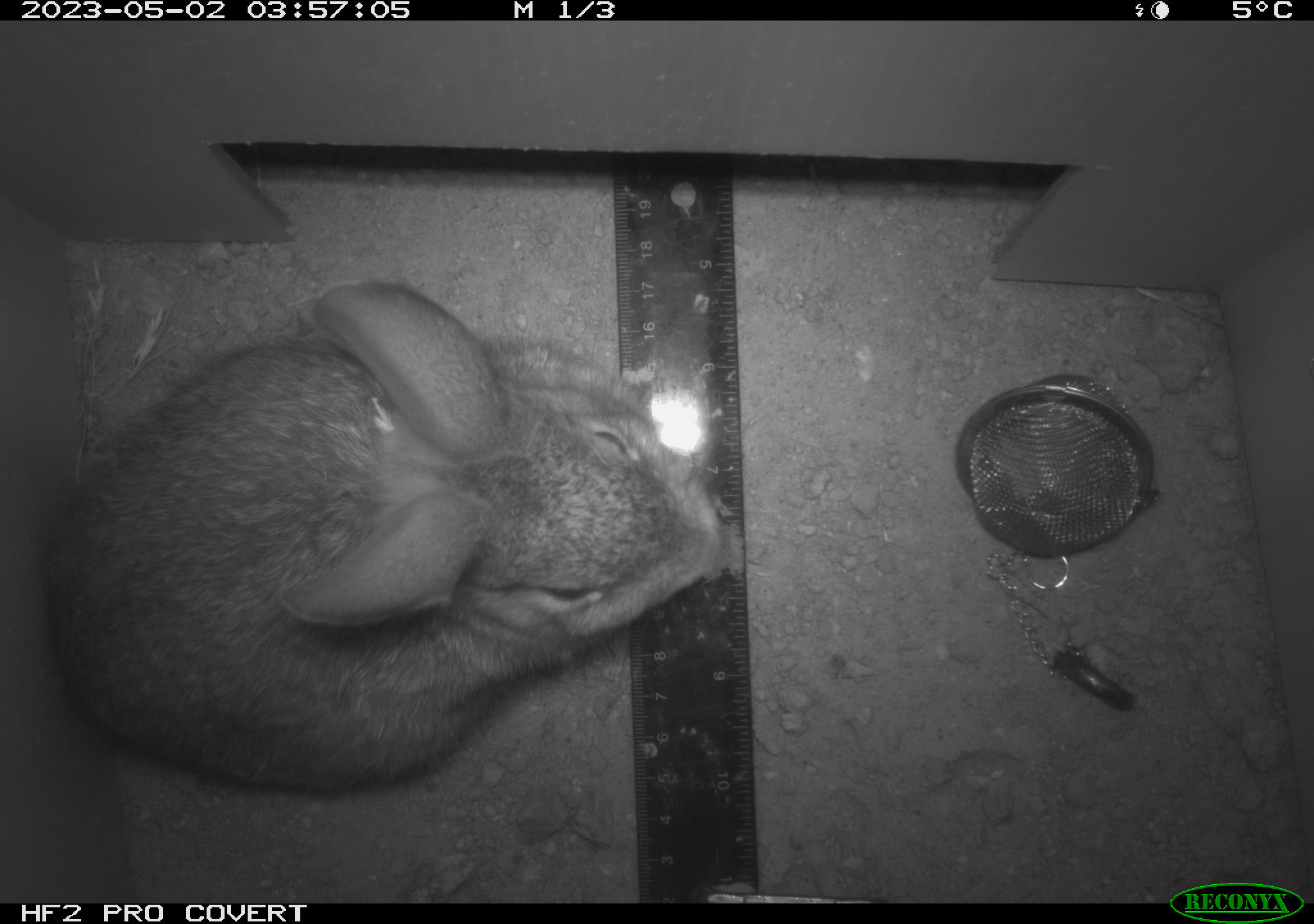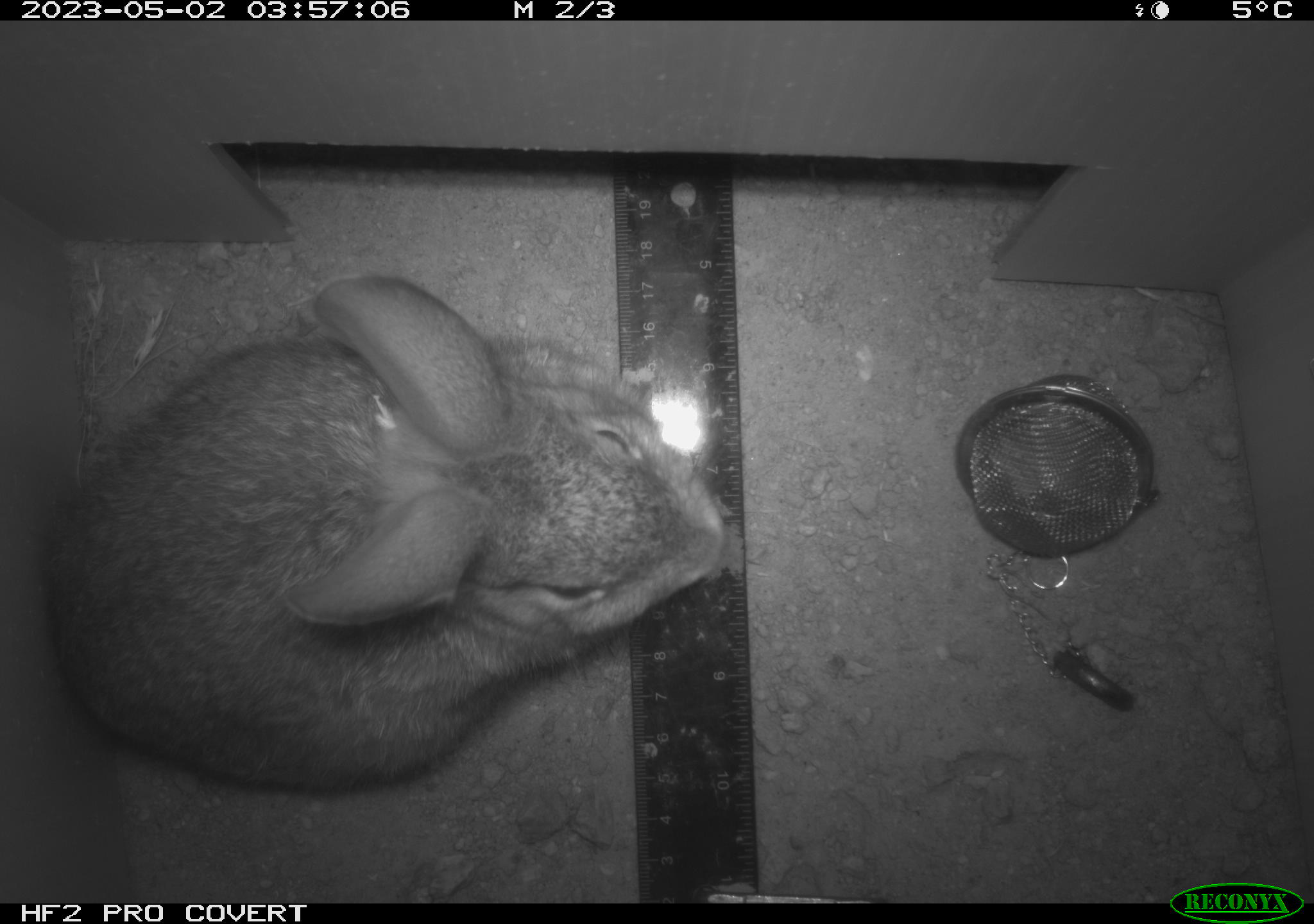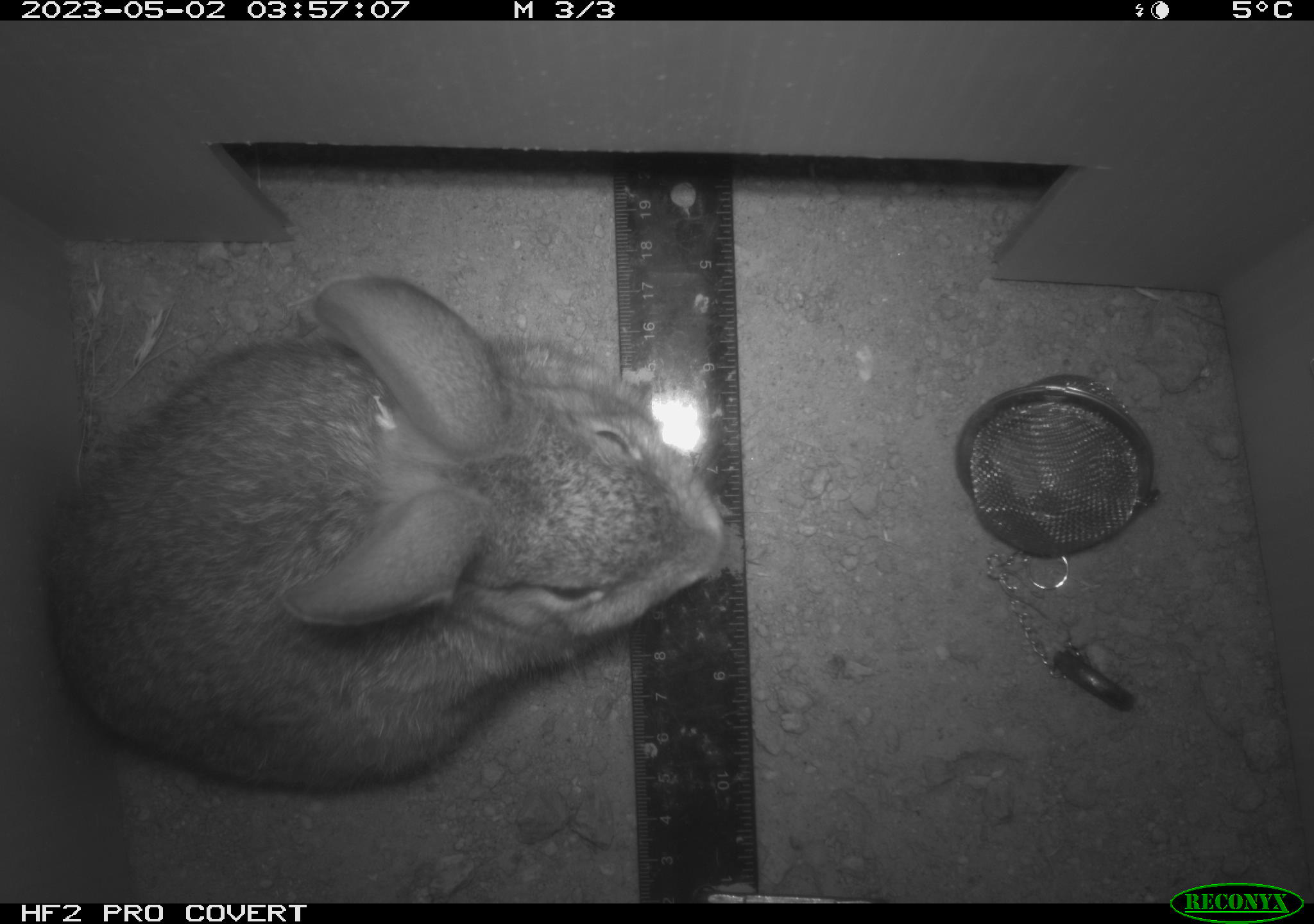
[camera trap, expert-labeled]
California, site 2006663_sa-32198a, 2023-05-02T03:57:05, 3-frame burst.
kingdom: Animalia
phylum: Chordata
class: Mammalia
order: Lagomorpha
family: Leporidae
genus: Sylvilagus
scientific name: Sylvilagus audubonii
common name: desert cottontail